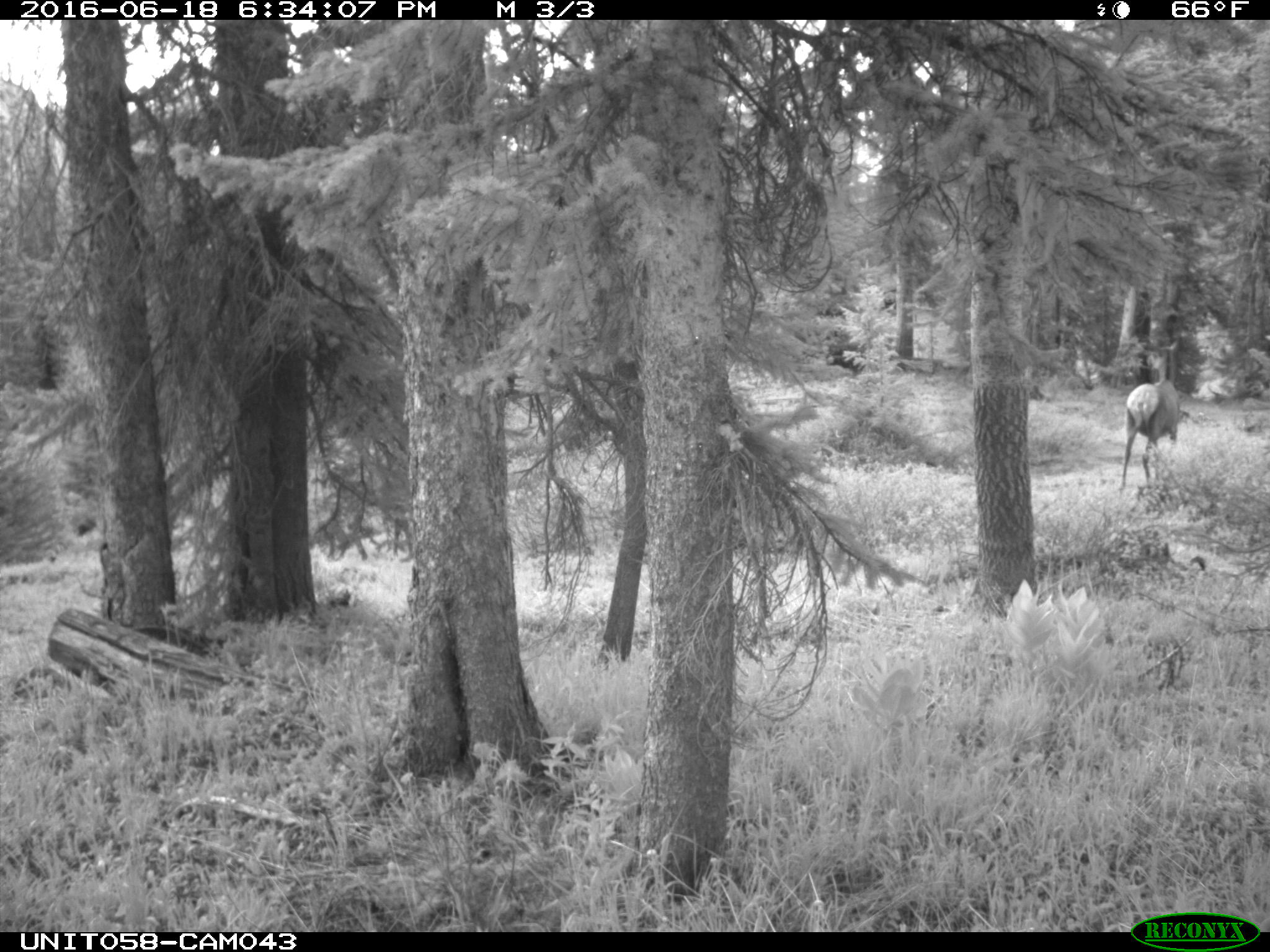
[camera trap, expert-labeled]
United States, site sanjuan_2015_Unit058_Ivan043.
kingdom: Animalia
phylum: Chordata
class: Mammalia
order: Artiodactyla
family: Cervidae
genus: Cervus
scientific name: Cervus elaphus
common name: red deer